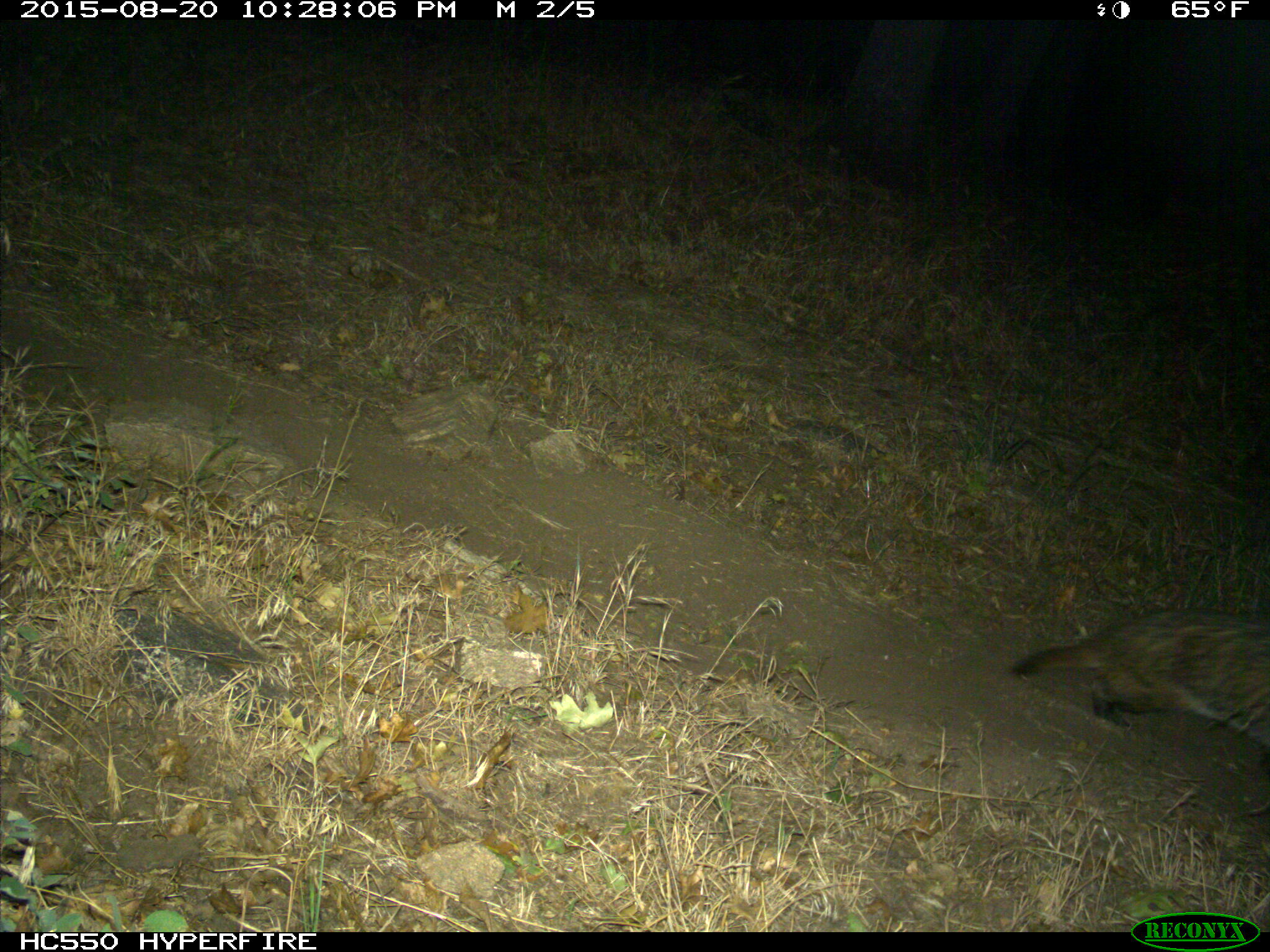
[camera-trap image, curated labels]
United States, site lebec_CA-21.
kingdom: Animalia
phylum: Chordata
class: Mammalia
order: Carnivora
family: Mustelidae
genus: Meles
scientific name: Meles meles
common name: european badger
Meles meles (european badger).